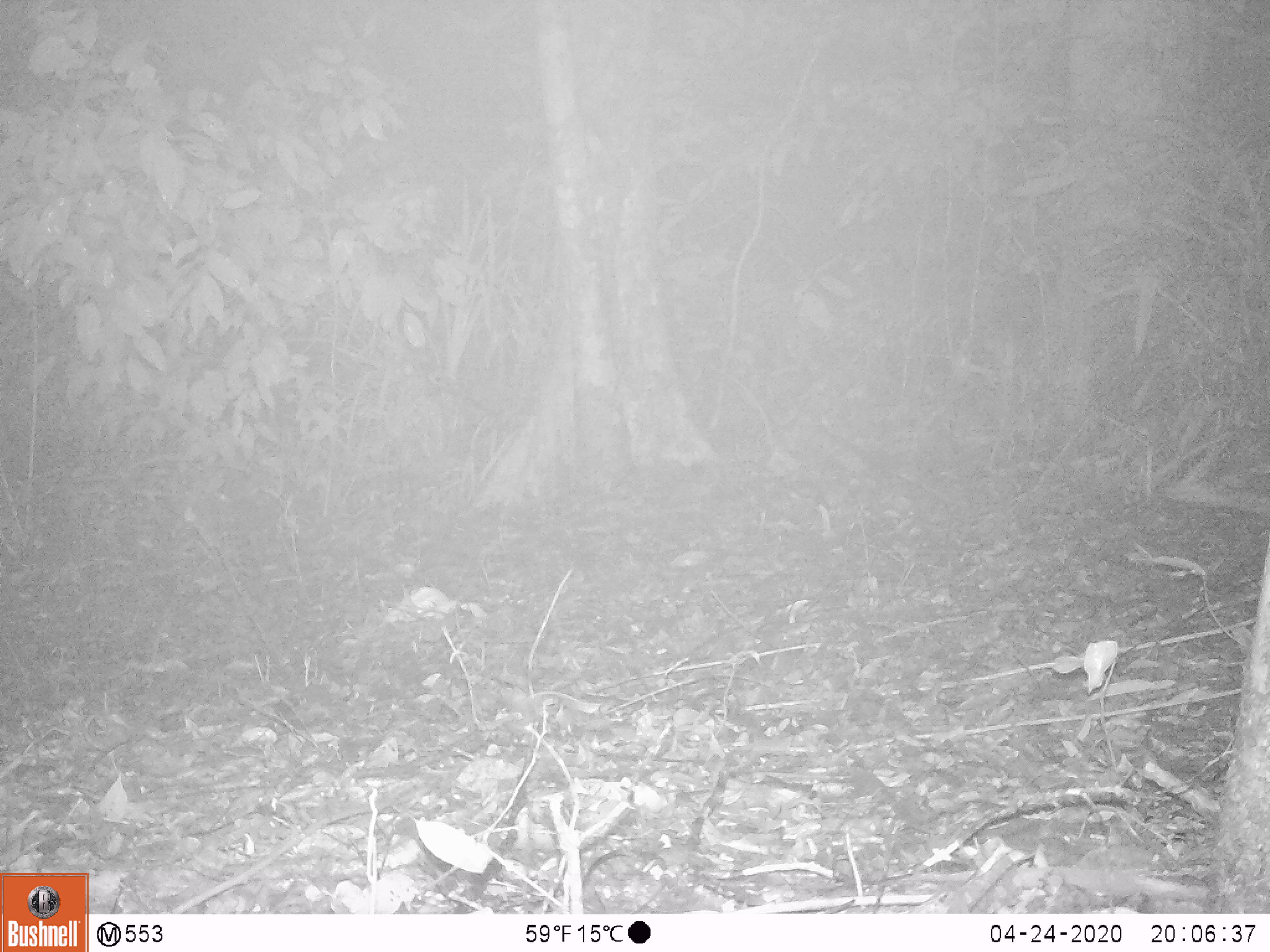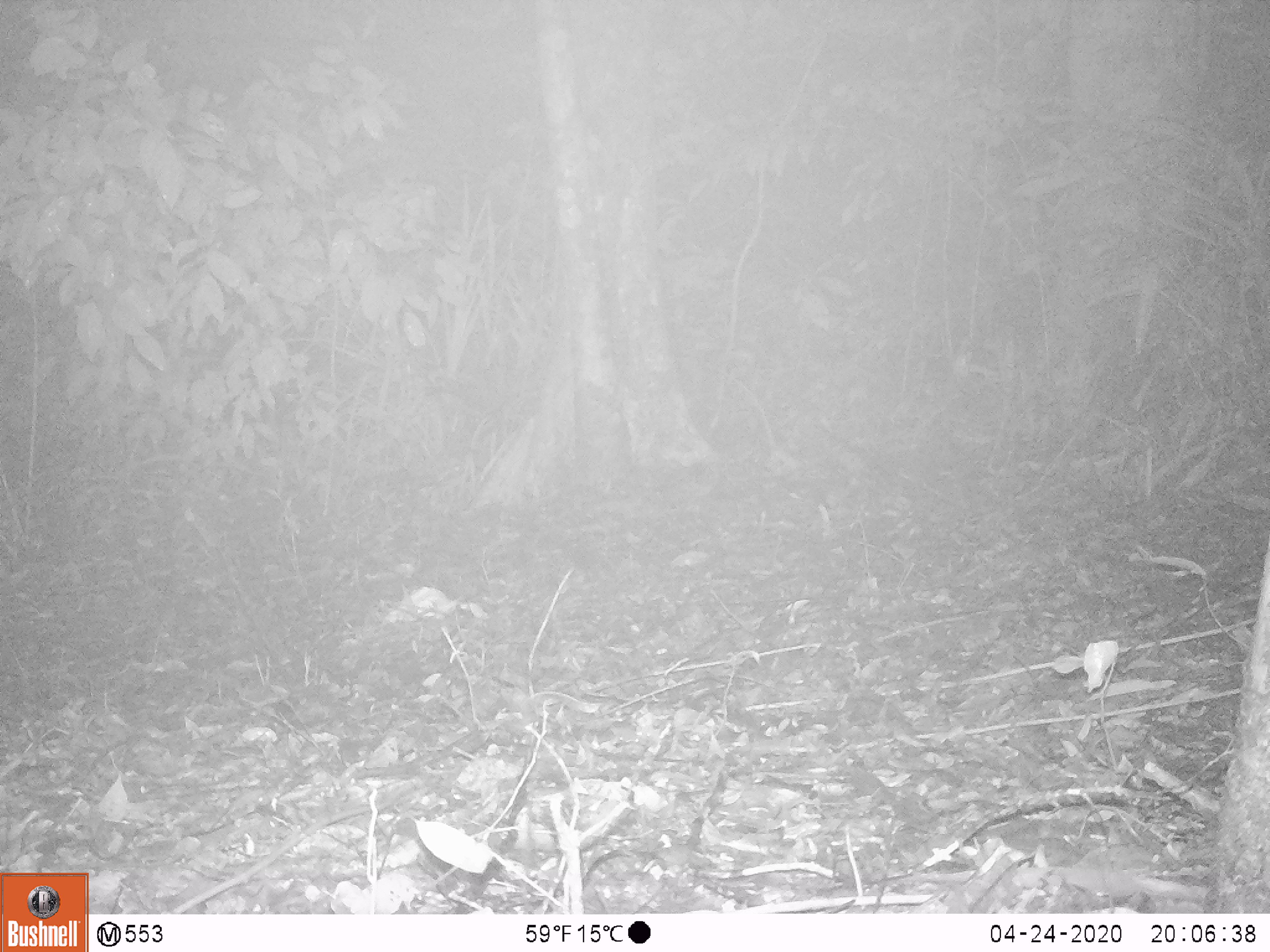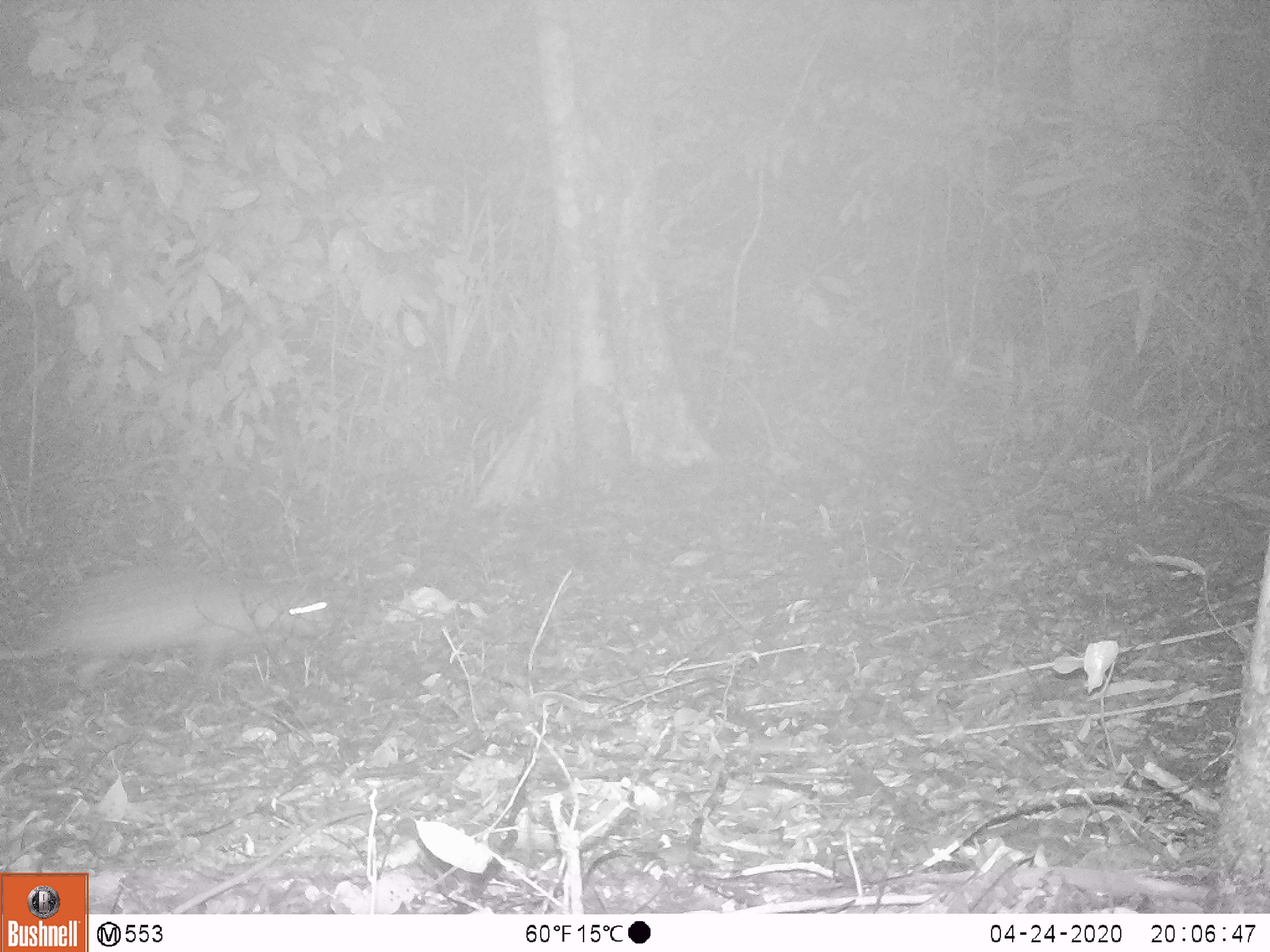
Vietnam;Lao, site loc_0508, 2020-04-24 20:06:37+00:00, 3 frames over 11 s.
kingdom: Animalia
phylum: Chordata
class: Mammalia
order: Rodentia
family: Hystricidae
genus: Atherurus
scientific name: Atherurus macrourus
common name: asiatic brush-tailed porcupine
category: asiatic brush tailed porcupine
Asiatic brush tailed porcupine (asiatic brush-tailed porcupine) (Atherurus macrourus). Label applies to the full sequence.